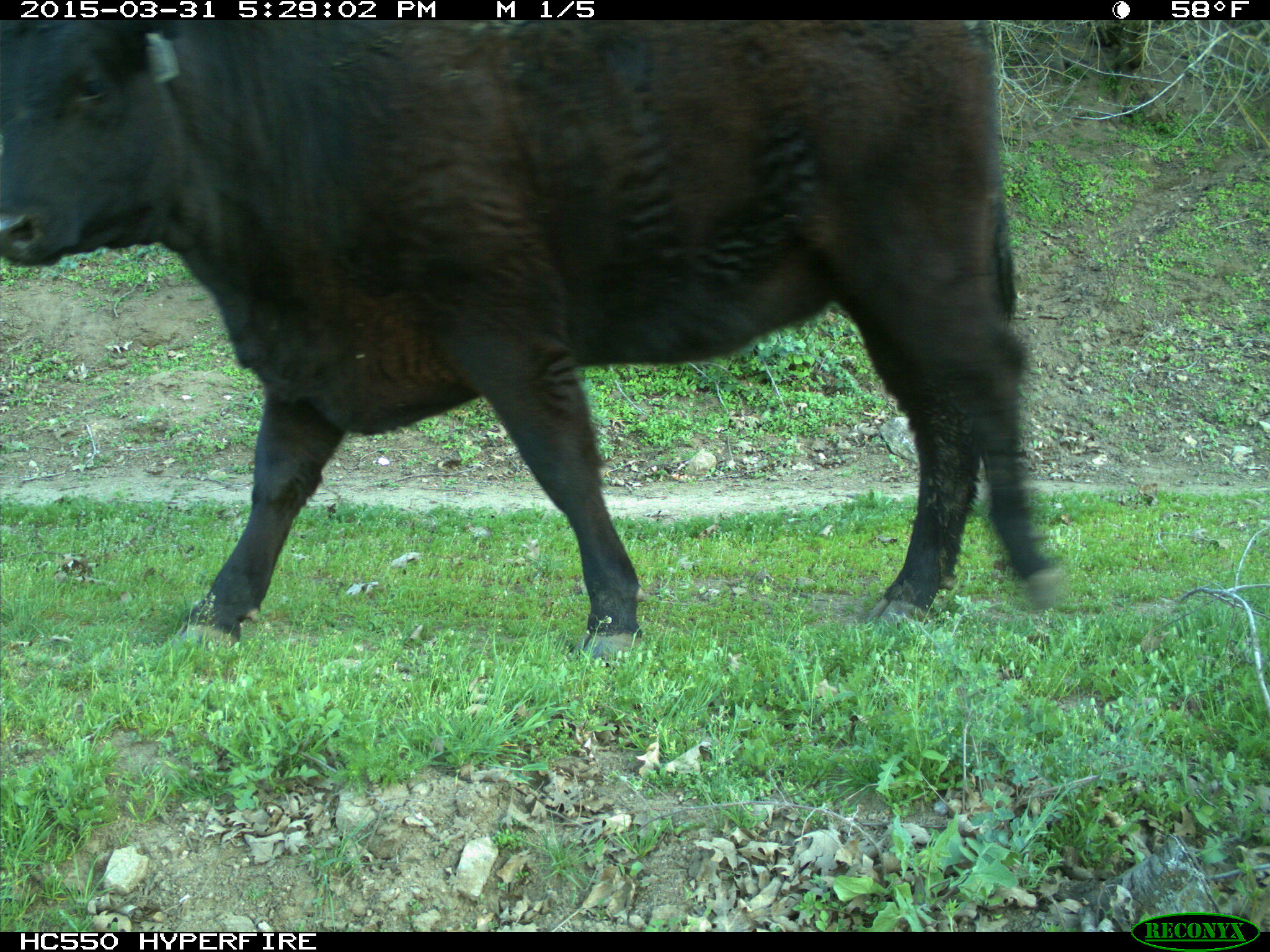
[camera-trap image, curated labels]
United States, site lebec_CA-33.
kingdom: Animalia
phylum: Chordata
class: Mammalia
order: Artiodactyla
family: Bovidae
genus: Bos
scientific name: Bos taurus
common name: domestic cow